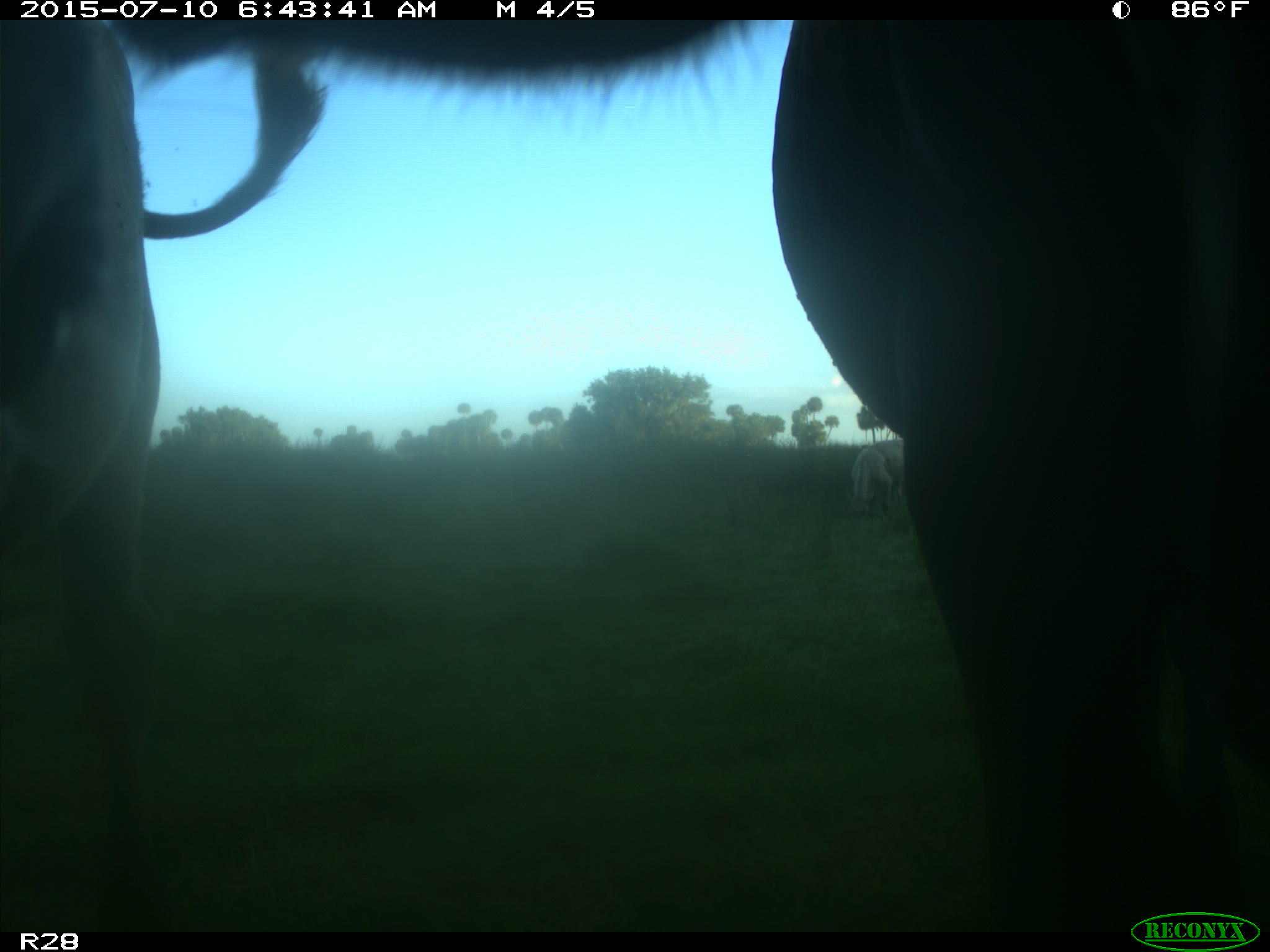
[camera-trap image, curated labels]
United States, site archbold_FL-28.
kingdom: Animalia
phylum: Chordata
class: Mammalia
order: Artiodactyla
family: Bovidae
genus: Bos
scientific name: Bos taurus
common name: domestic cow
Bos taurus (domestic cow).